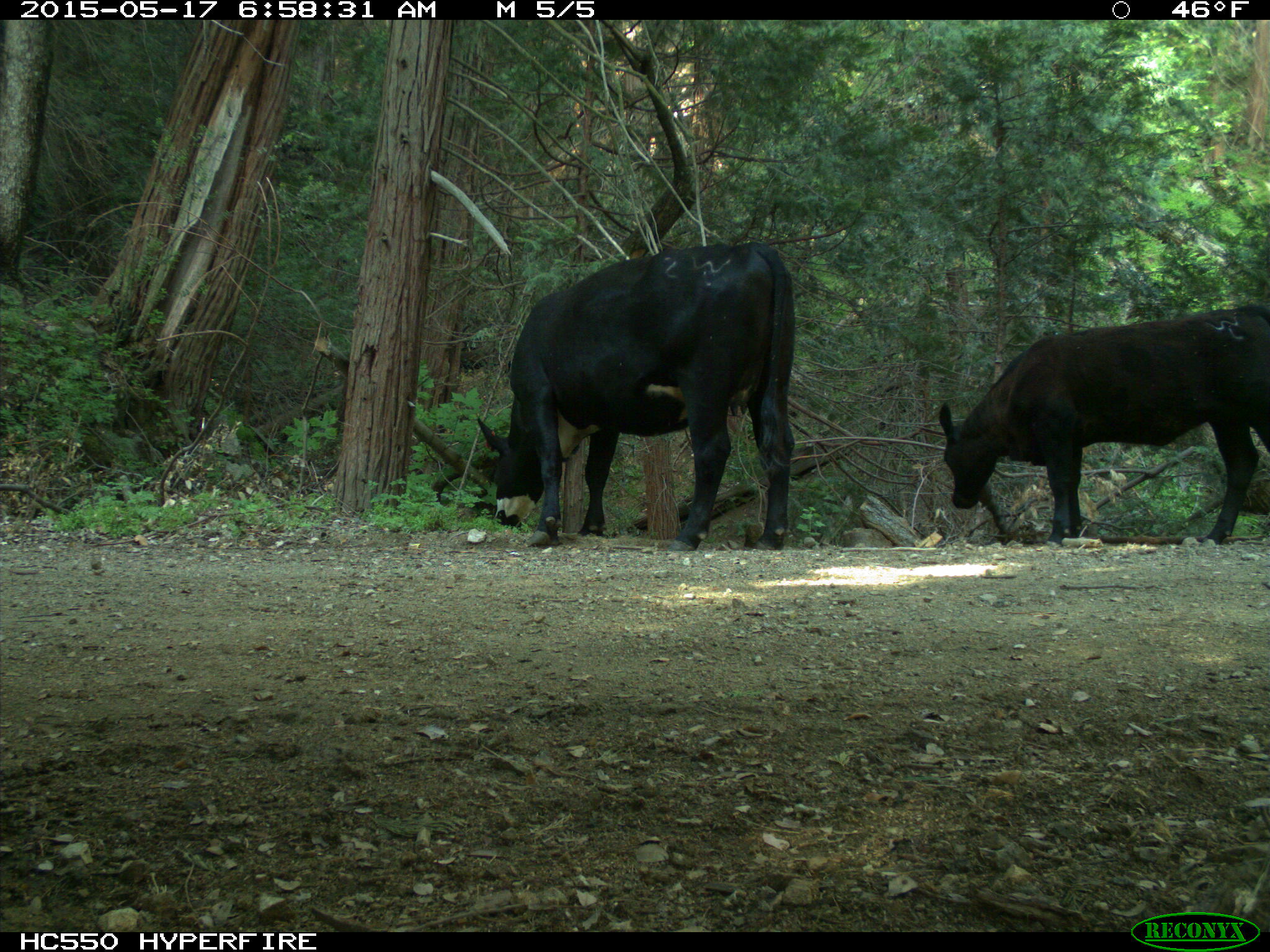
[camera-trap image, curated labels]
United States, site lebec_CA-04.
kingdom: Animalia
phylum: Chordata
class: Mammalia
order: Artiodactyla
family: Bovidae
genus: Bos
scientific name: Bos taurus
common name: domestic cow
Bos taurus (domestic cow).